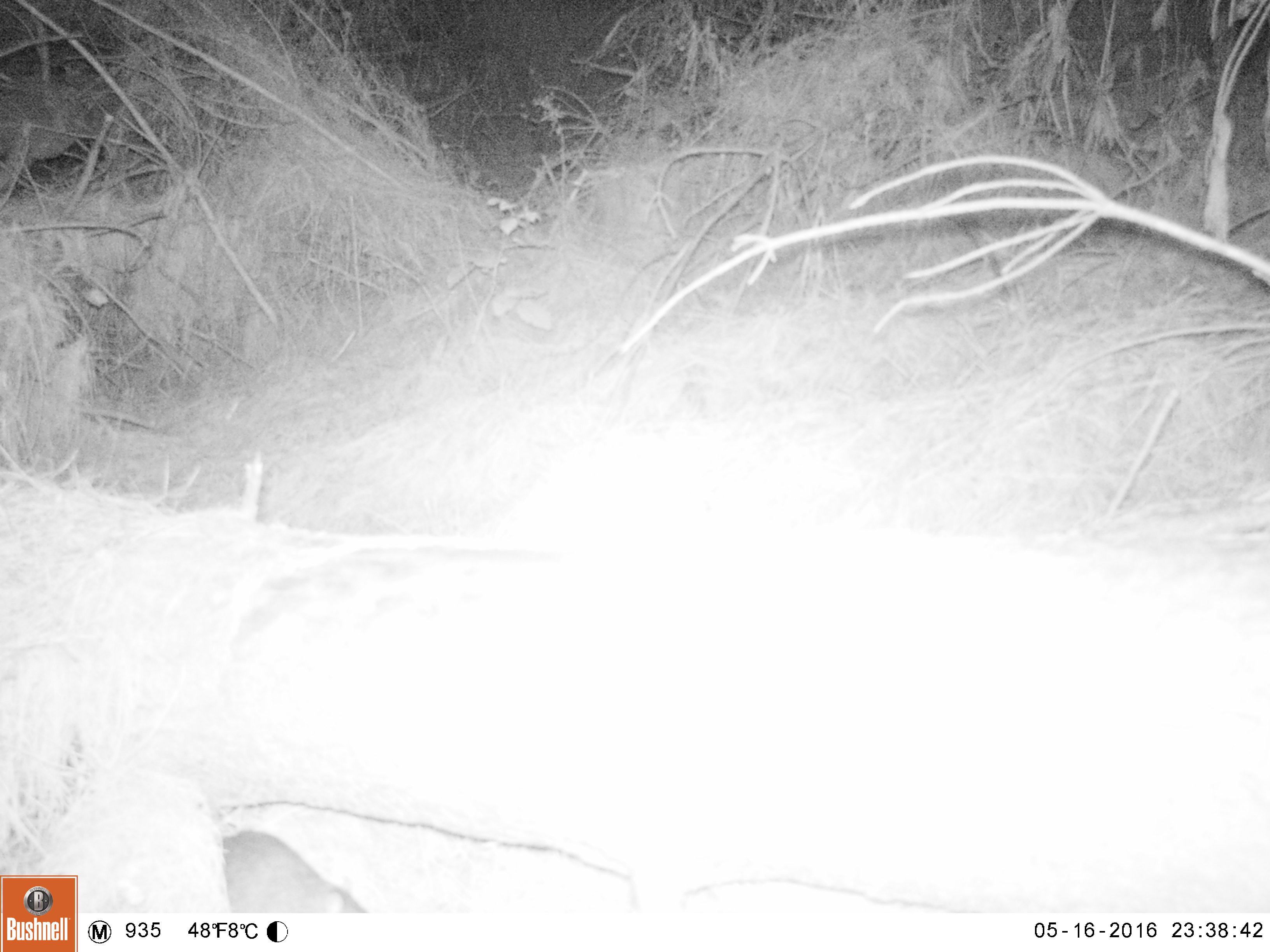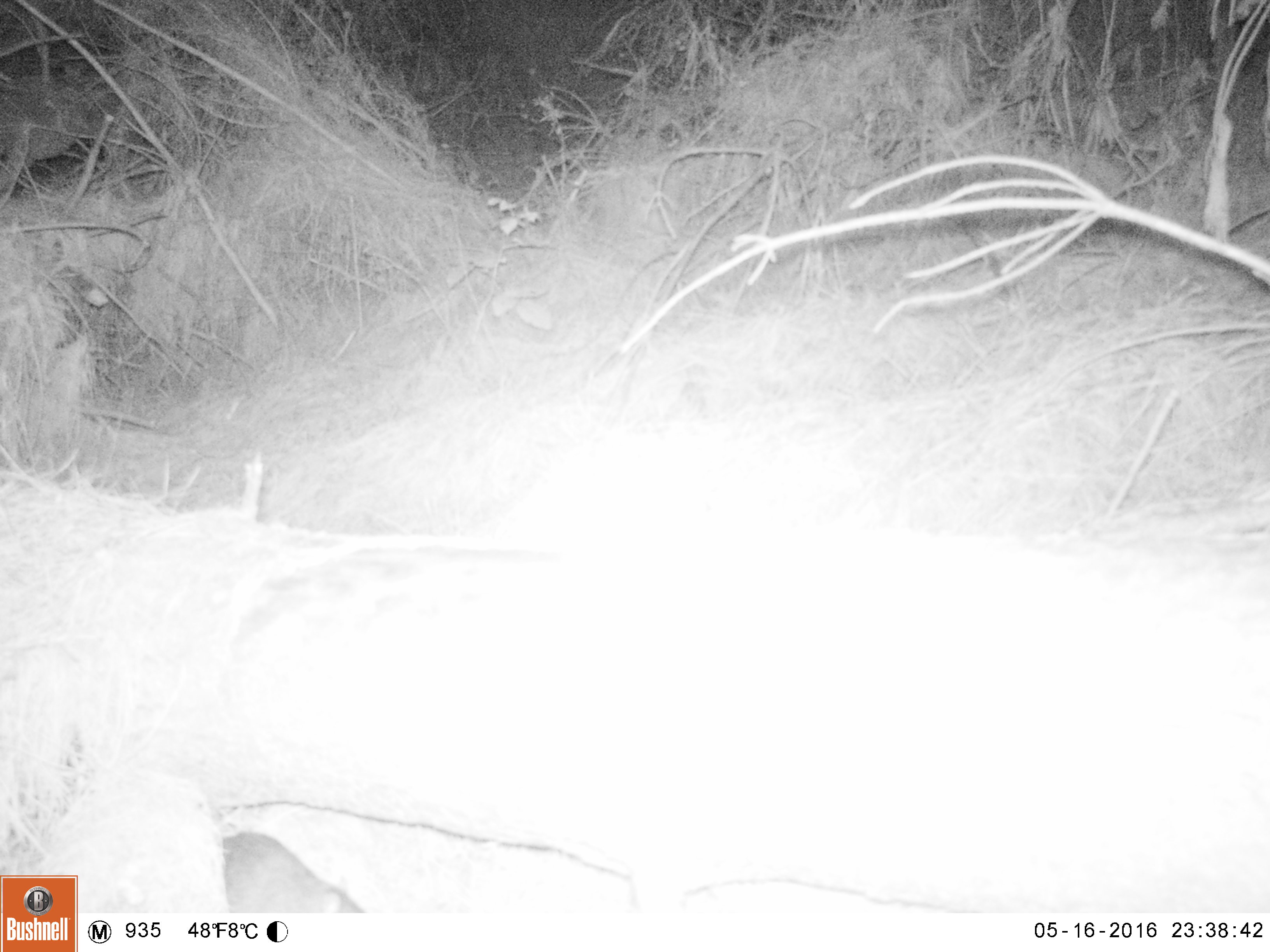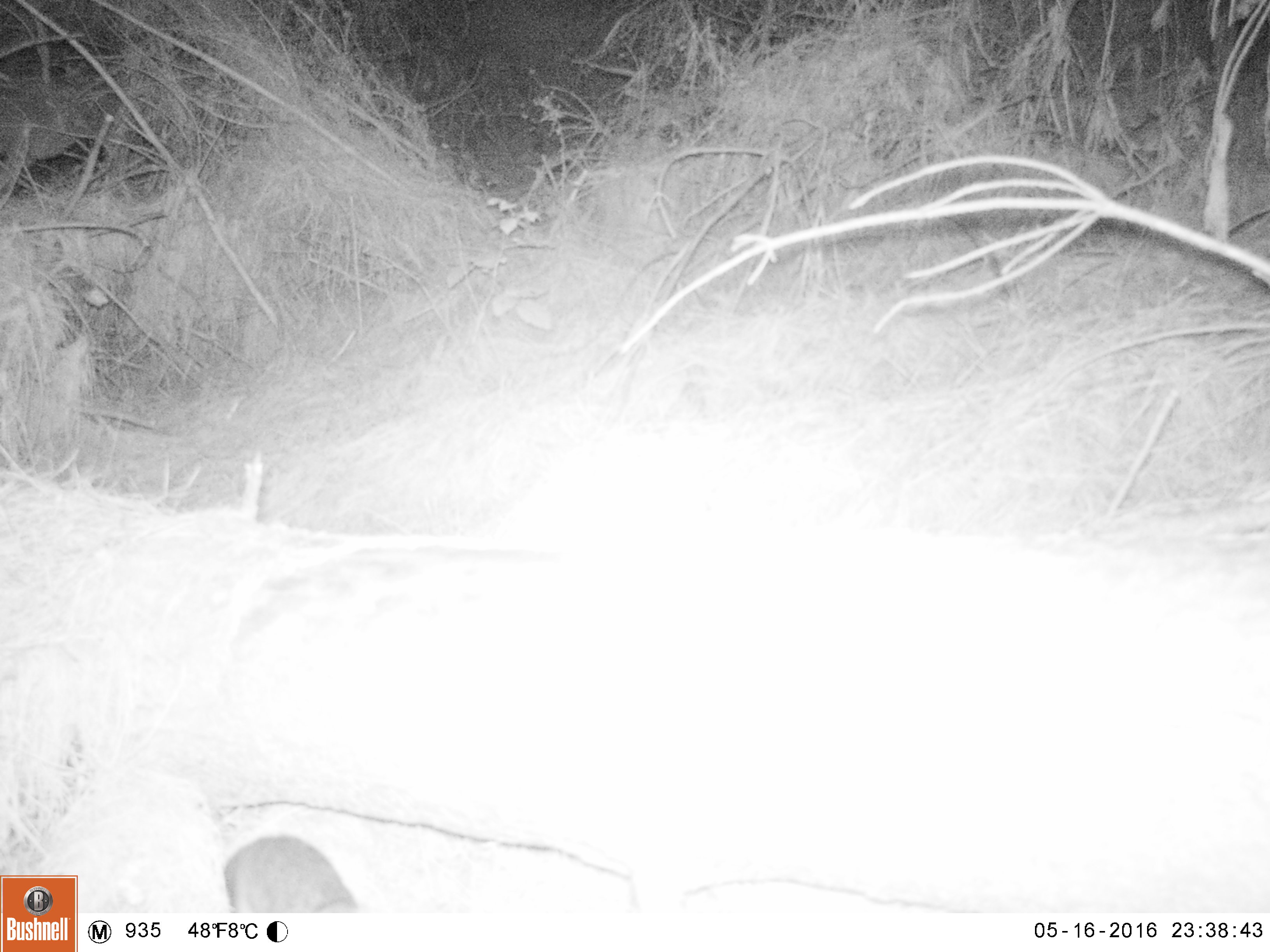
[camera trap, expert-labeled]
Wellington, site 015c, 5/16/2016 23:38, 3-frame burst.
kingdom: Animalia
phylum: Chordata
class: Mammalia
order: Rodentia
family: Muridae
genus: Rattus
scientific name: Rattus norvegicus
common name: norway rat